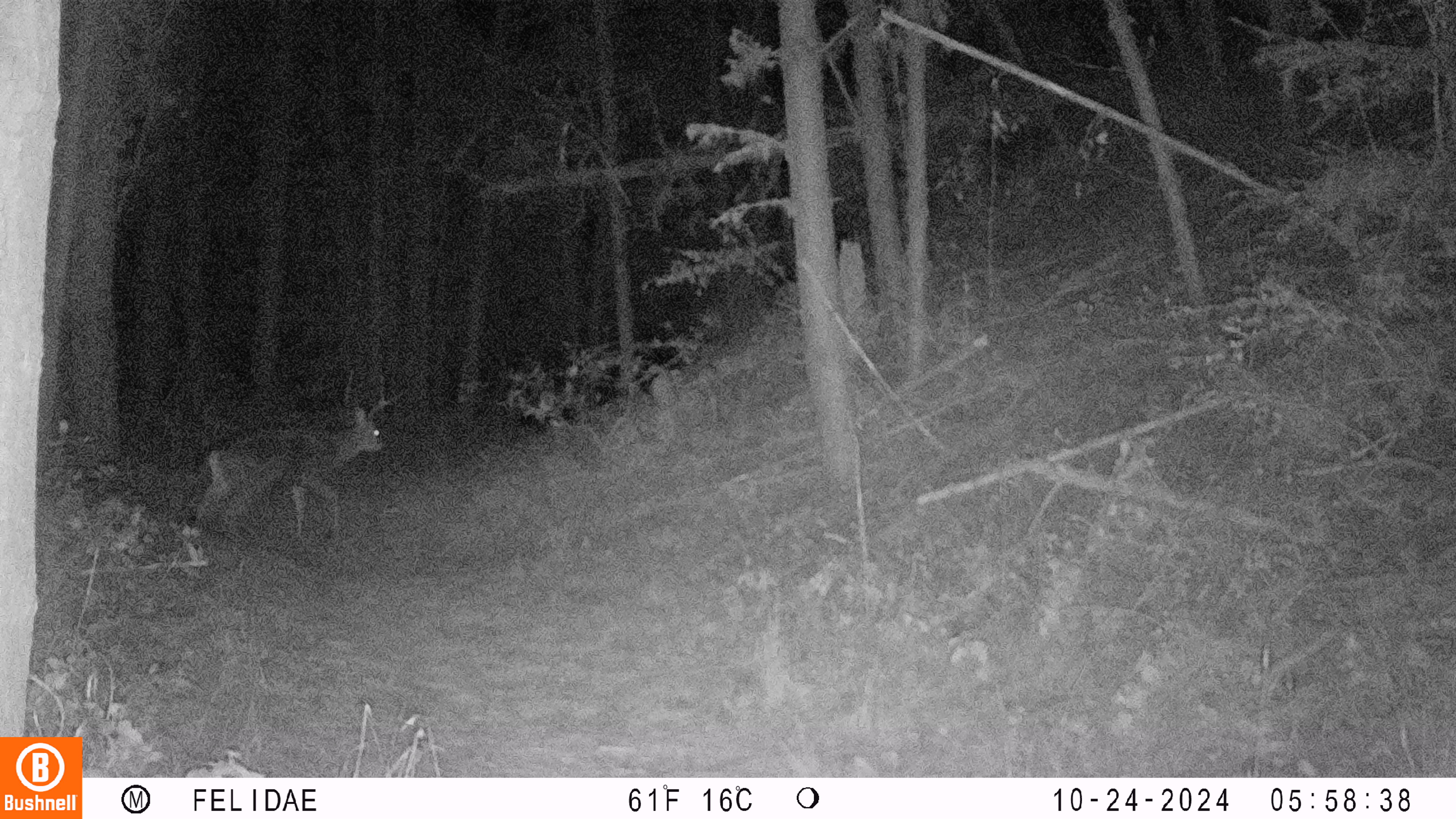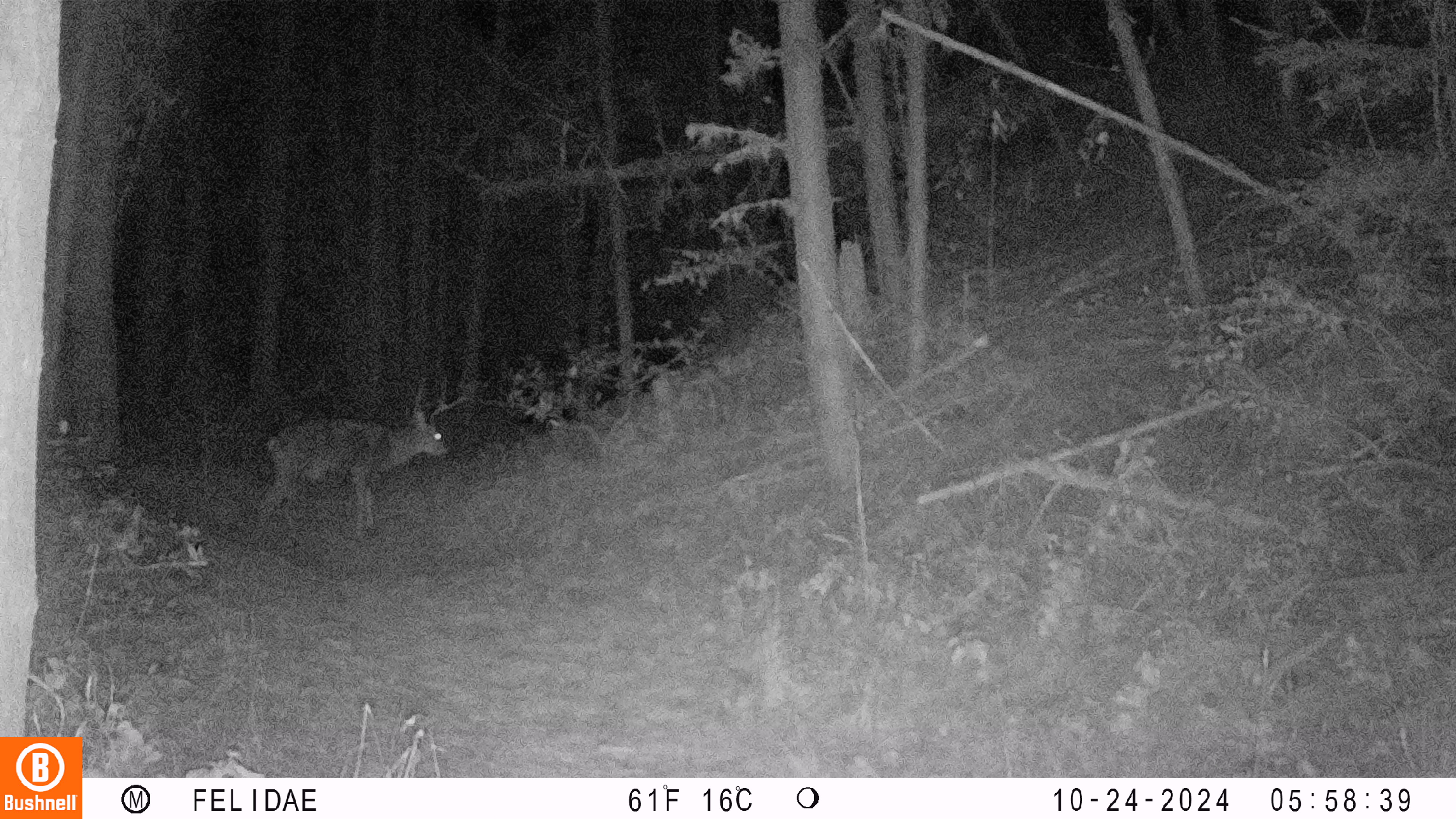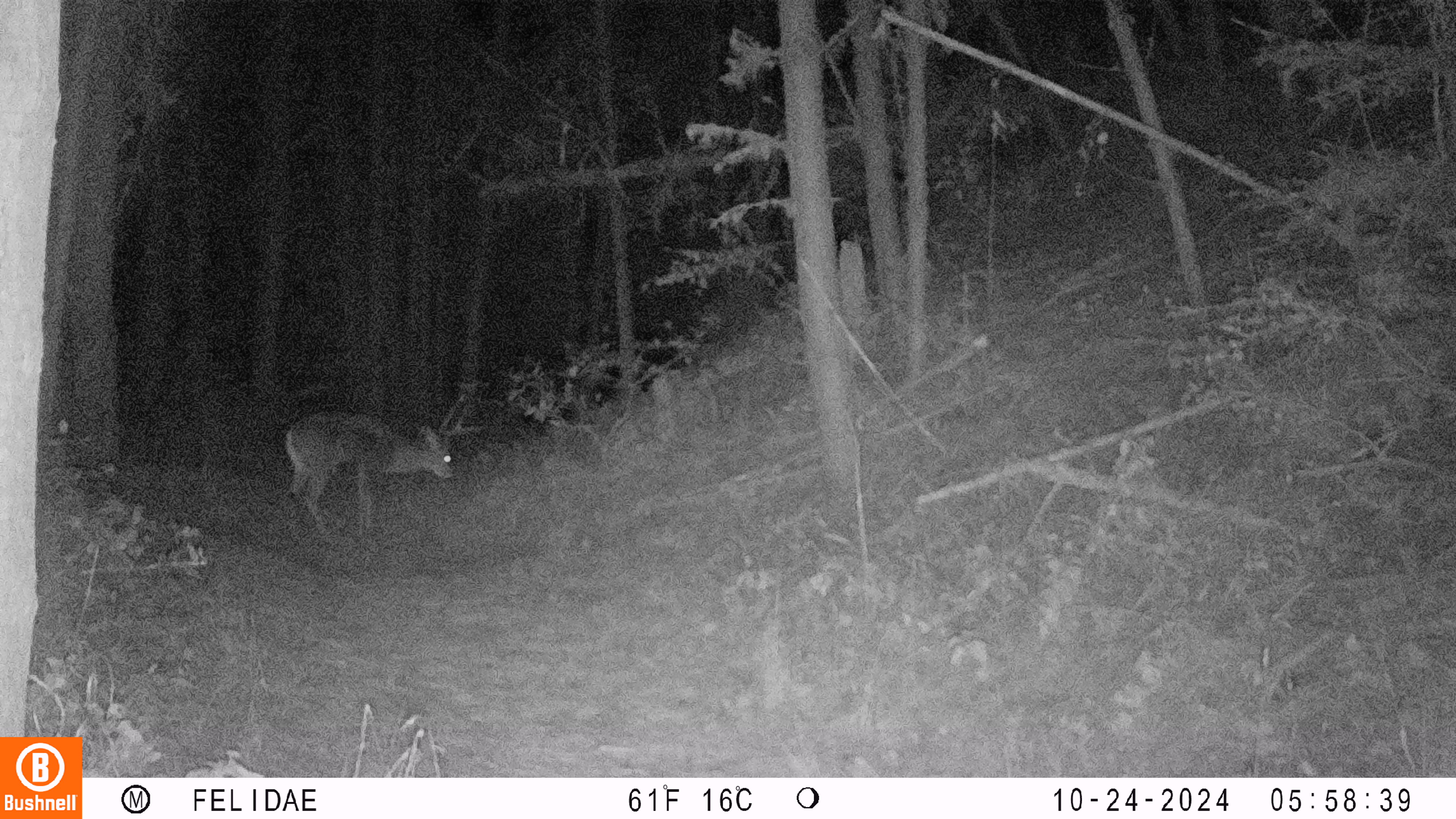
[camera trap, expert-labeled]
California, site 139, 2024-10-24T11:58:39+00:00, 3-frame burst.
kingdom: Animalia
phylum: Chordata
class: Mammalia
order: Artiodactyla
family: Cervidae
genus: Odocoileus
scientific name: Odocoileus hemionus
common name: mule deer